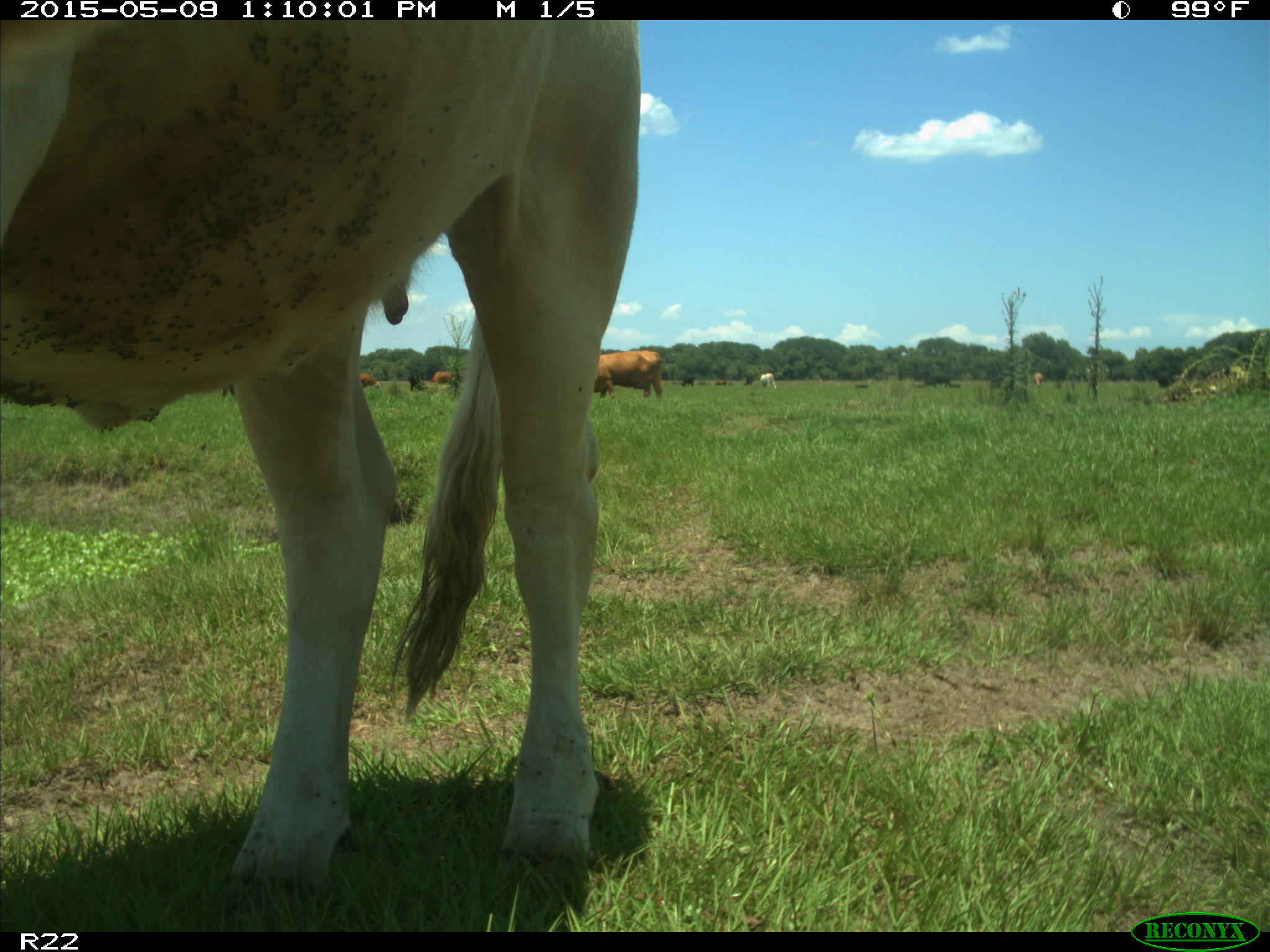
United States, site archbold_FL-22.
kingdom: Animalia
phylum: Chordata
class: Mammalia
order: Artiodactyla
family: Bovidae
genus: Bos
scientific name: Bos taurus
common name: domestic cow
Bos taurus (domestic cow).